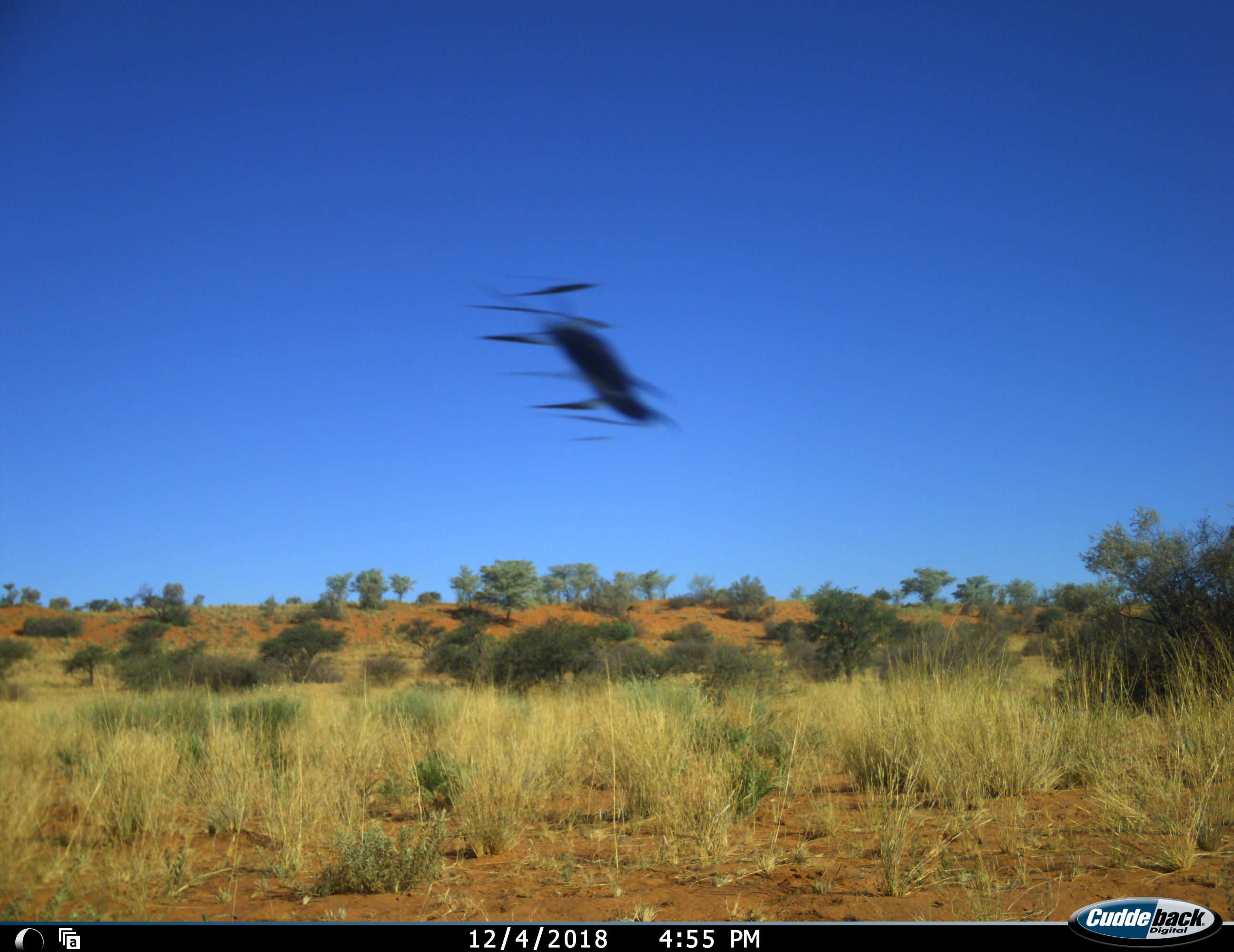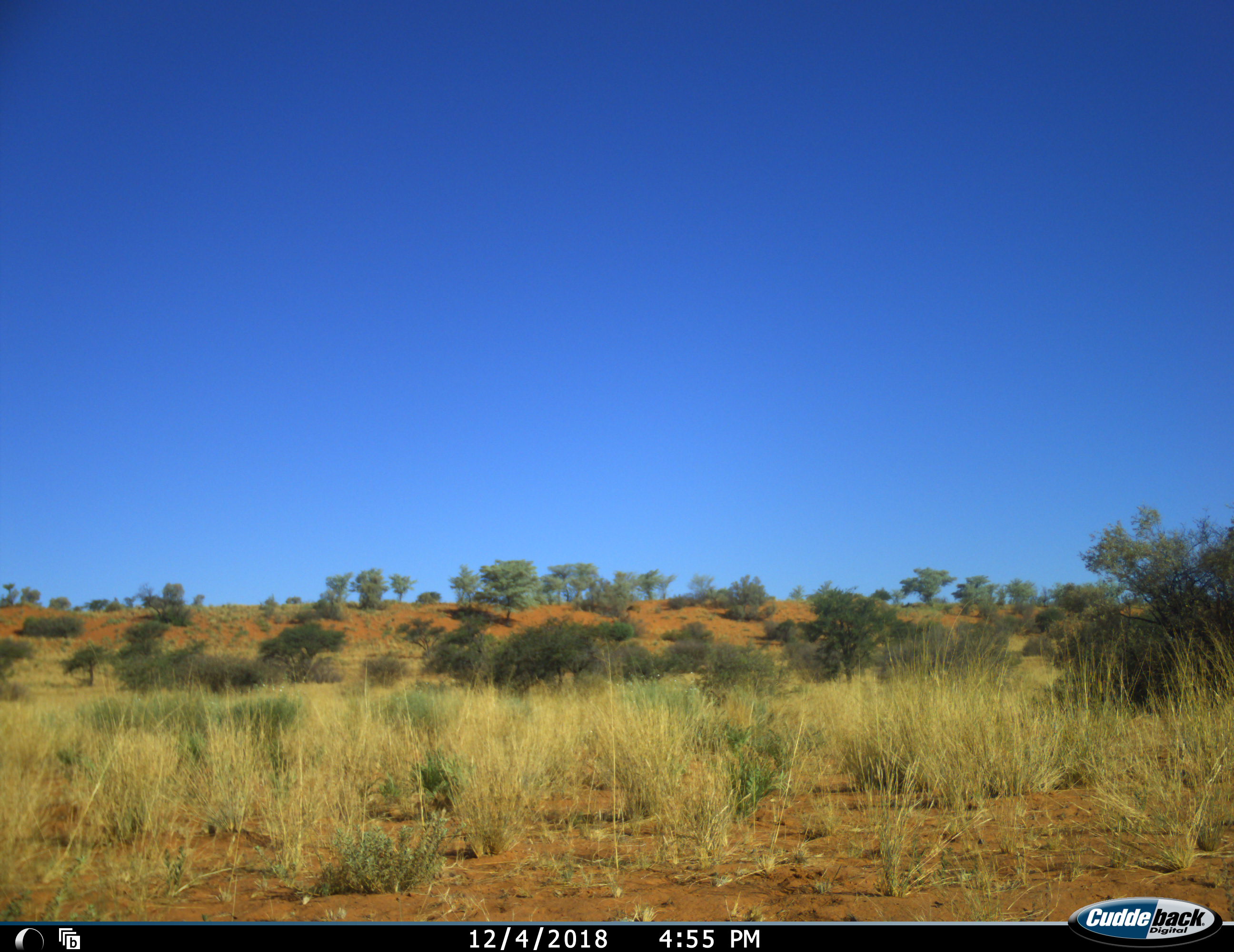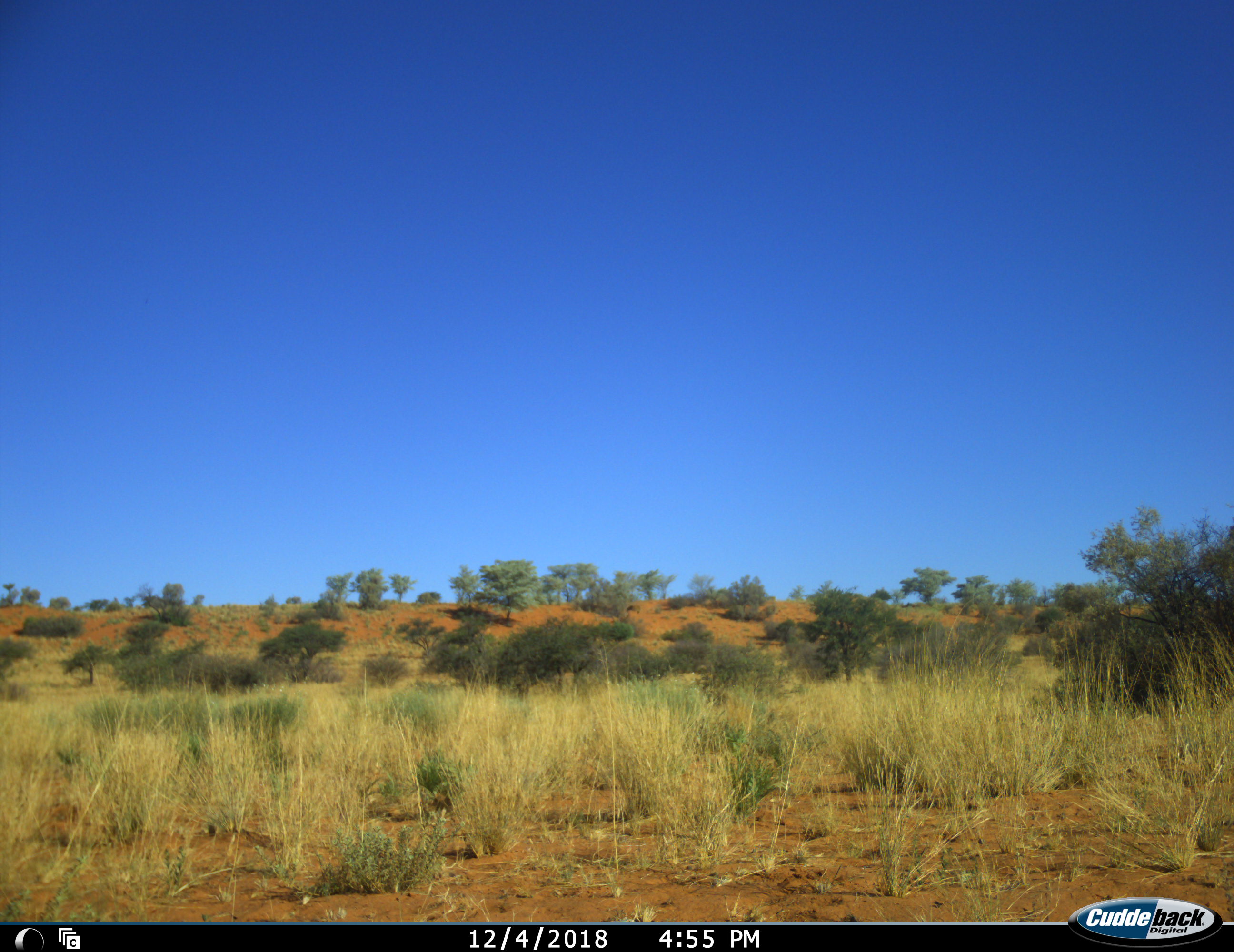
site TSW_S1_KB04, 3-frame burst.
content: unidentified animal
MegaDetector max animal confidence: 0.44